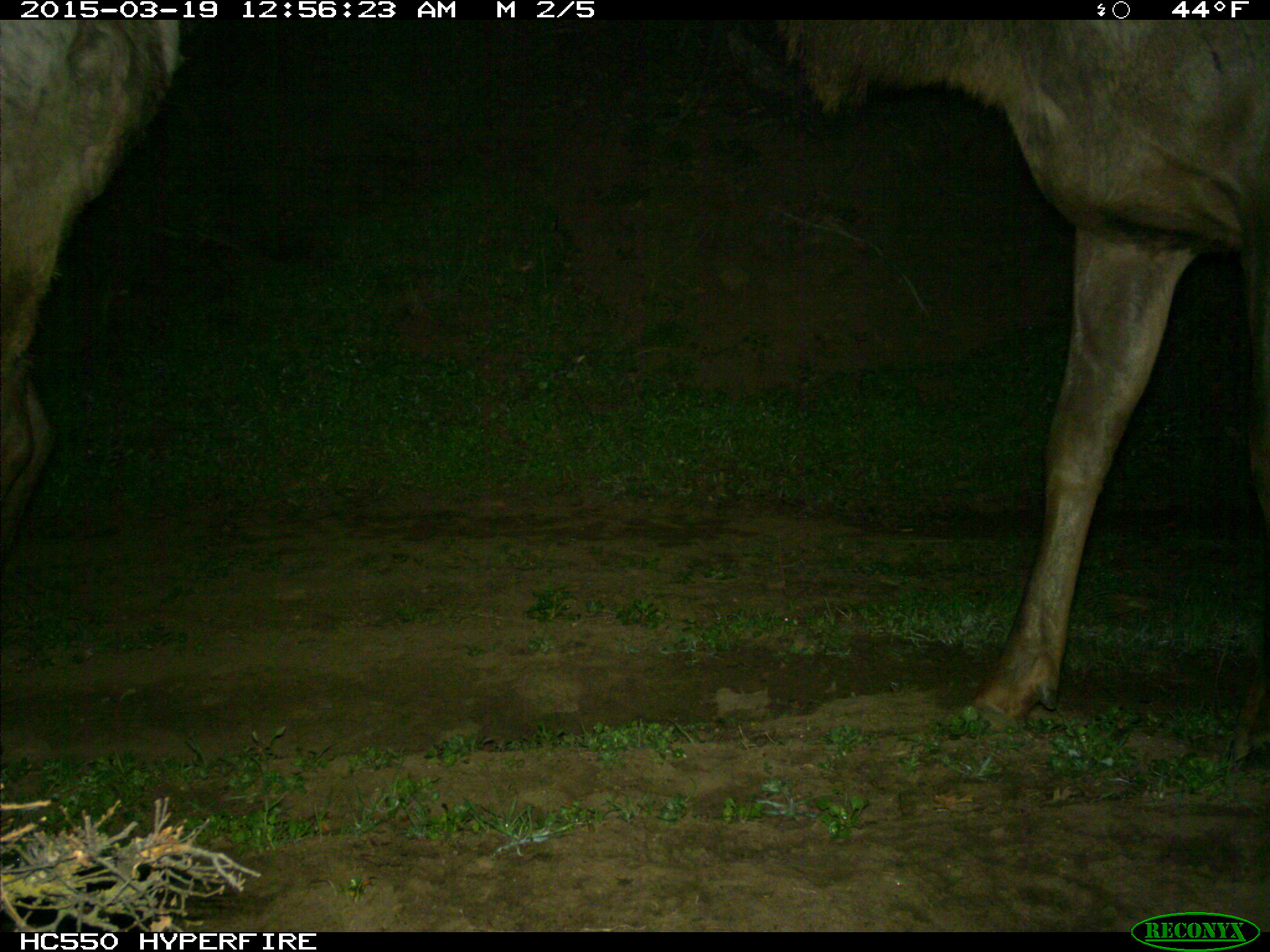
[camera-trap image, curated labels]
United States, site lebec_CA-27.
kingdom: Animalia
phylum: Chordata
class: Mammalia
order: Artiodactyla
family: Cervidae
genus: Cervus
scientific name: Cervus canadensis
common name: elk